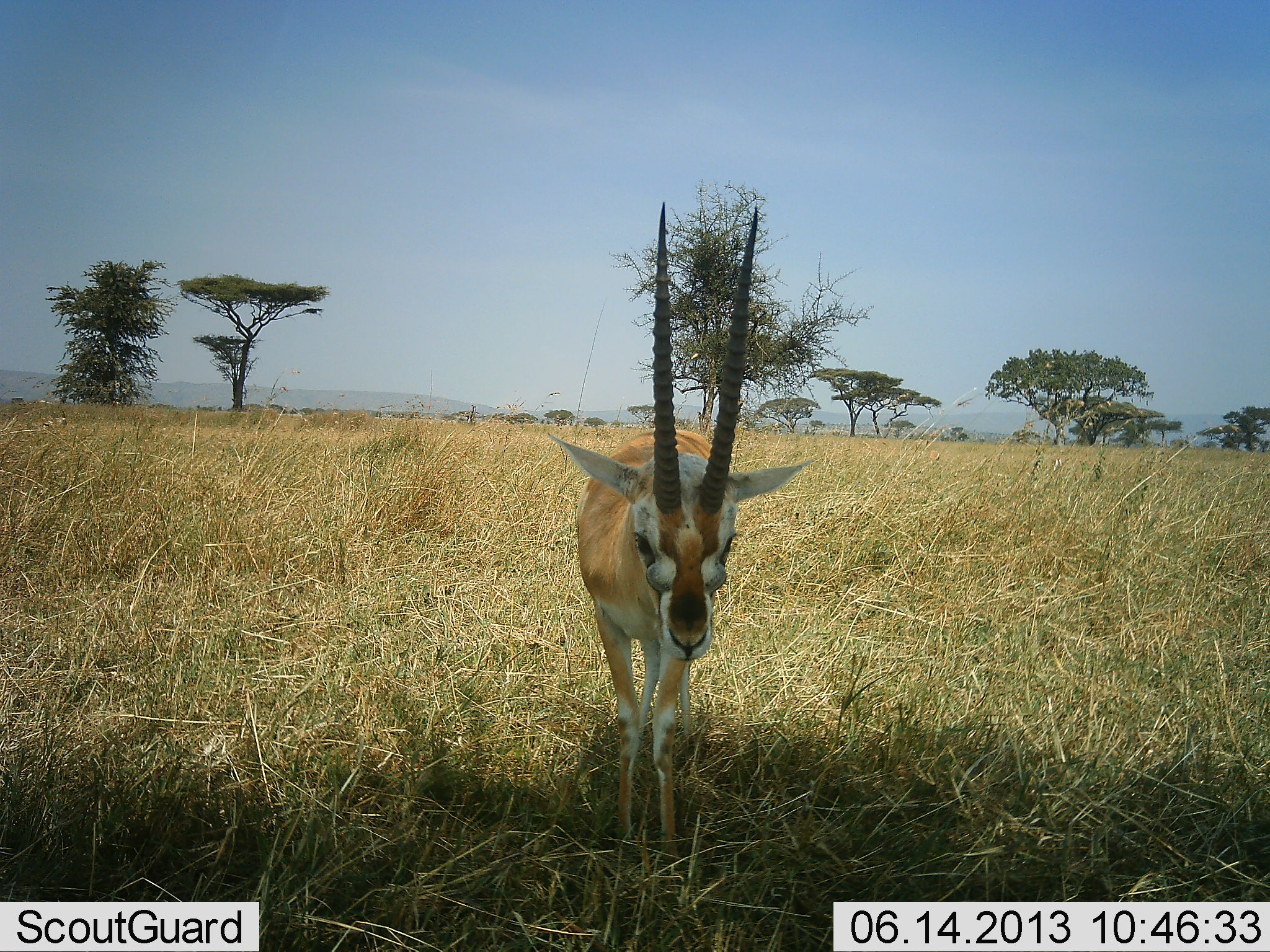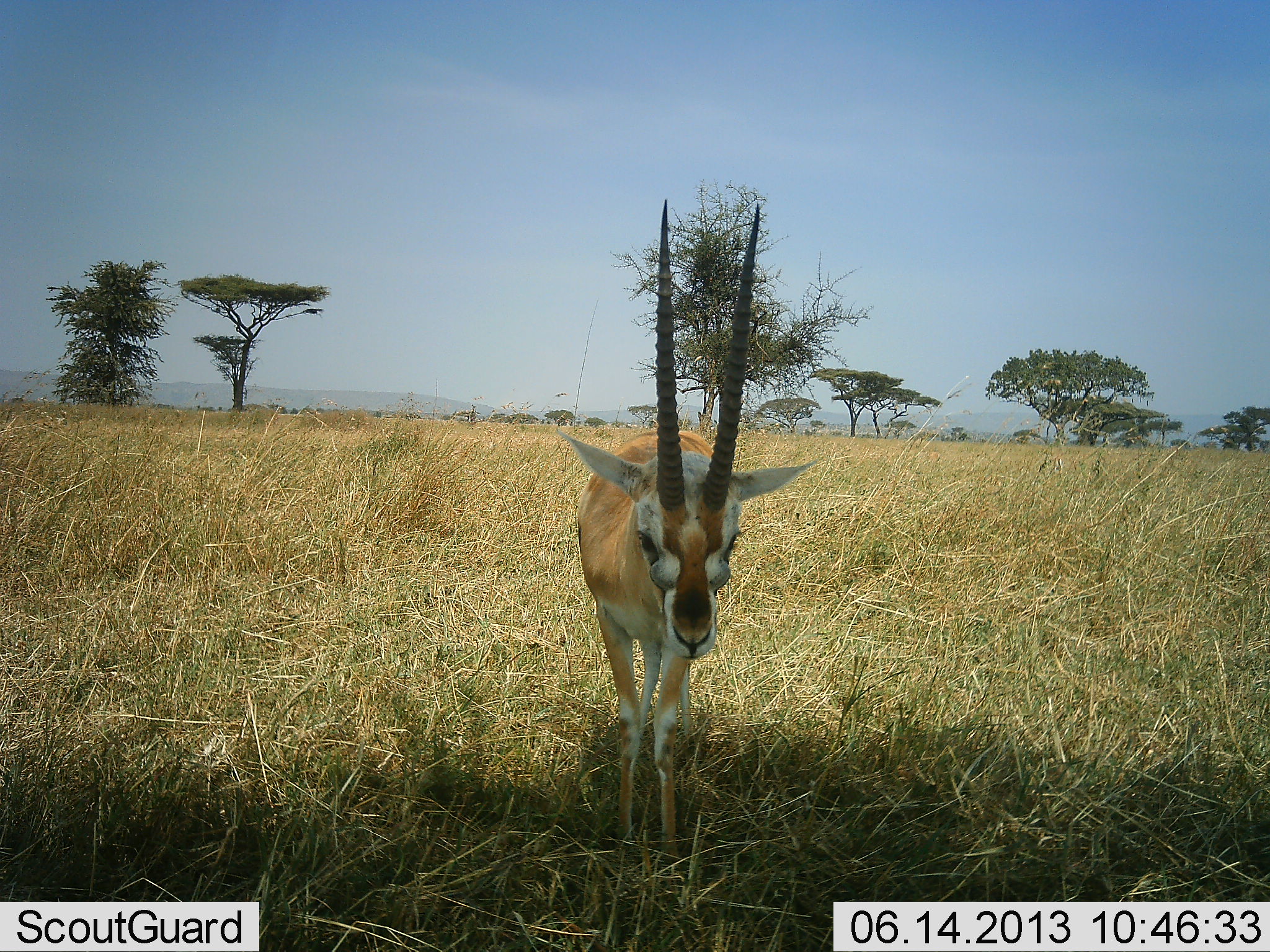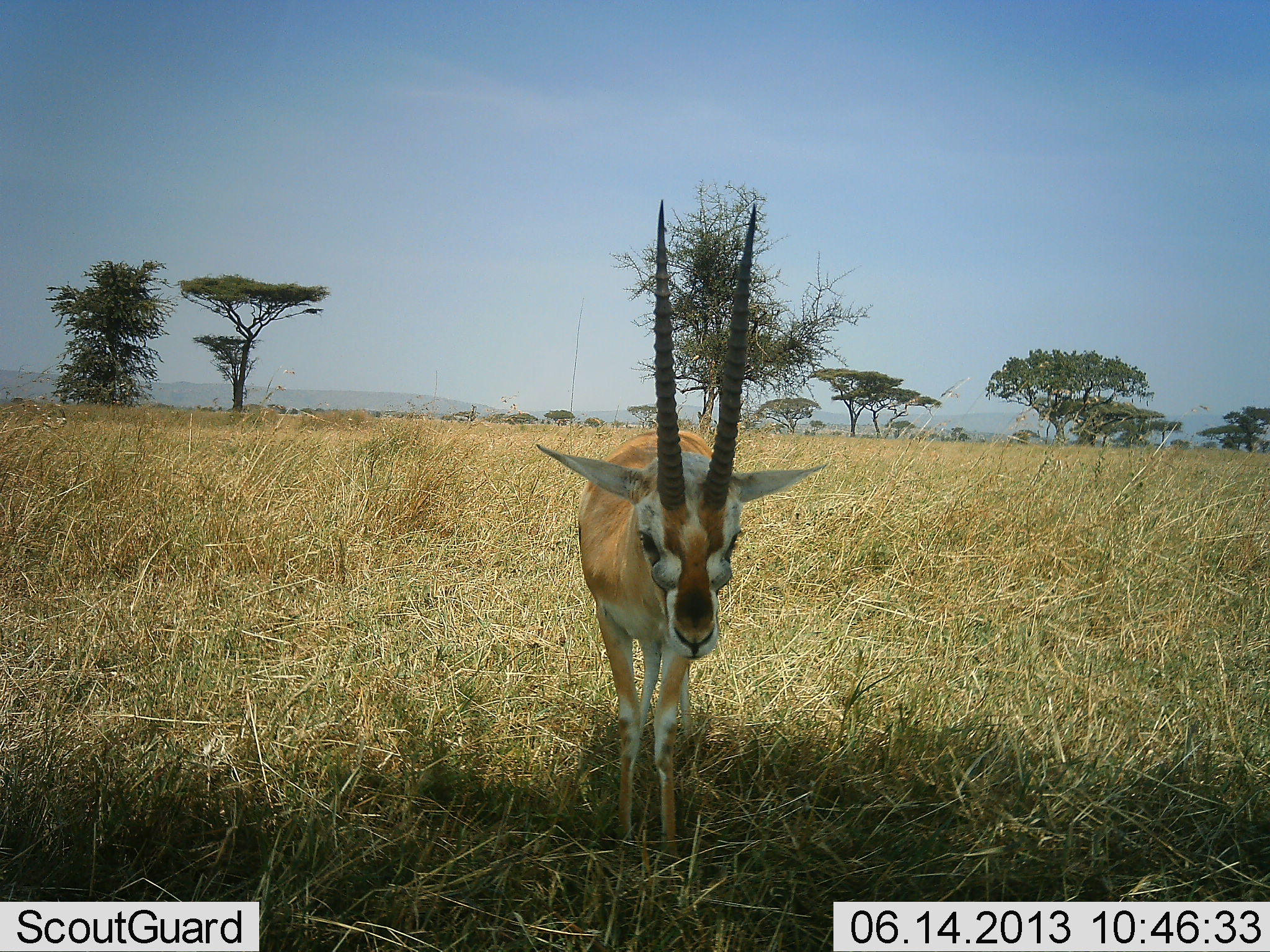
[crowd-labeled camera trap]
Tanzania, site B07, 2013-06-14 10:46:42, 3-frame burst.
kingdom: Animalia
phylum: Chordata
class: Mammalia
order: Artiodactyla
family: Bovidae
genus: Eudorcas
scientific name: Eudorcas thomsonii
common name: thomson's gazelle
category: gazellethomsons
Gazellethomsons (thomson's gazelle) (Eudorcas thomsonii), count 1. Behavior (volunteer vote fractions): standing 100%, resting 0%, moving 0%, interacting 5%. Young present (vote fraction): 0%. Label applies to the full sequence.